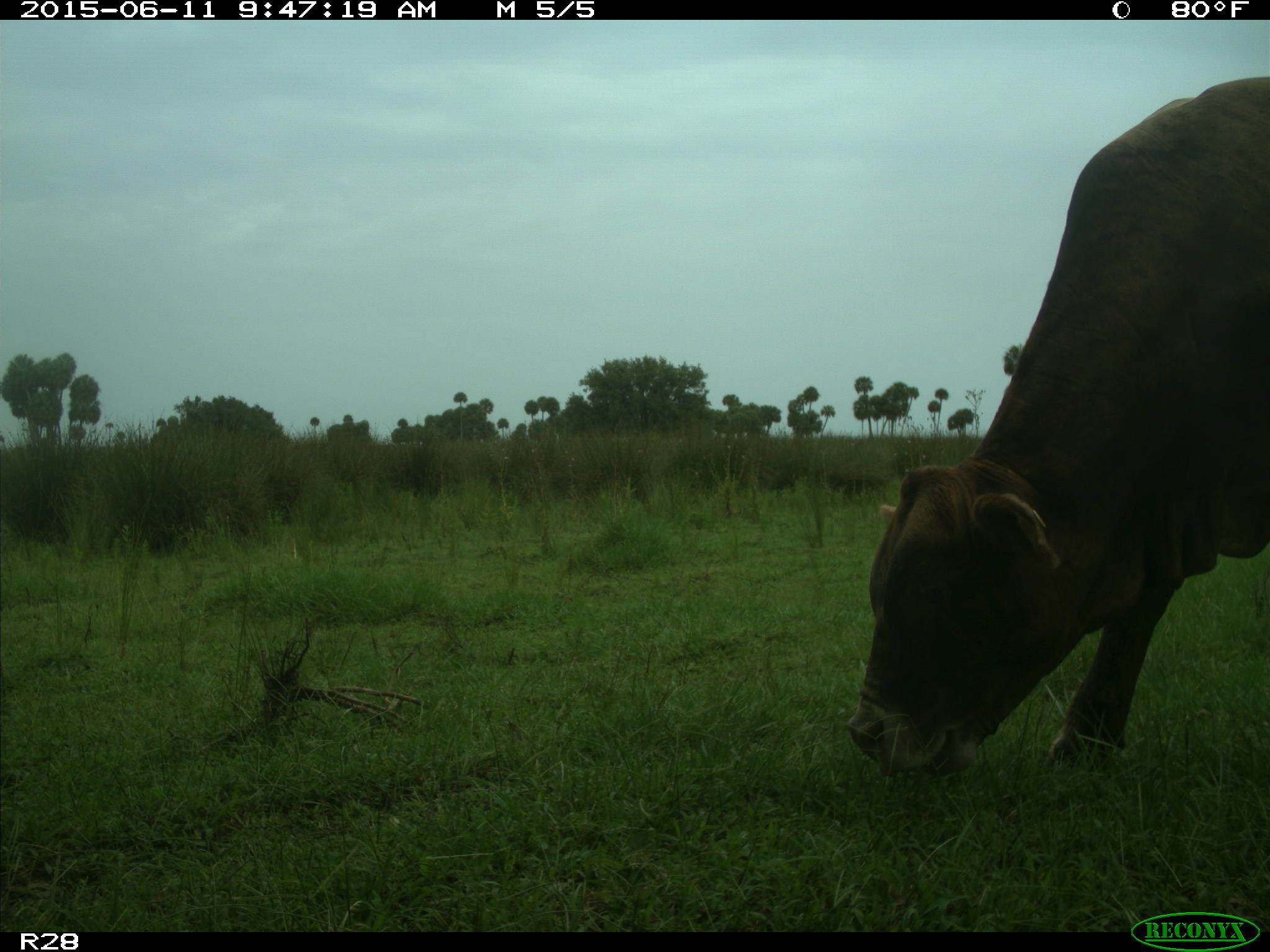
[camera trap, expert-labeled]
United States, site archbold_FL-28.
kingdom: Animalia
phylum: Chordata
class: Mammalia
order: Artiodactyla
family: Bovidae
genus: Bos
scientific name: Bos taurus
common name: domestic cow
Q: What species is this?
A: Bos taurus (domestic cow).